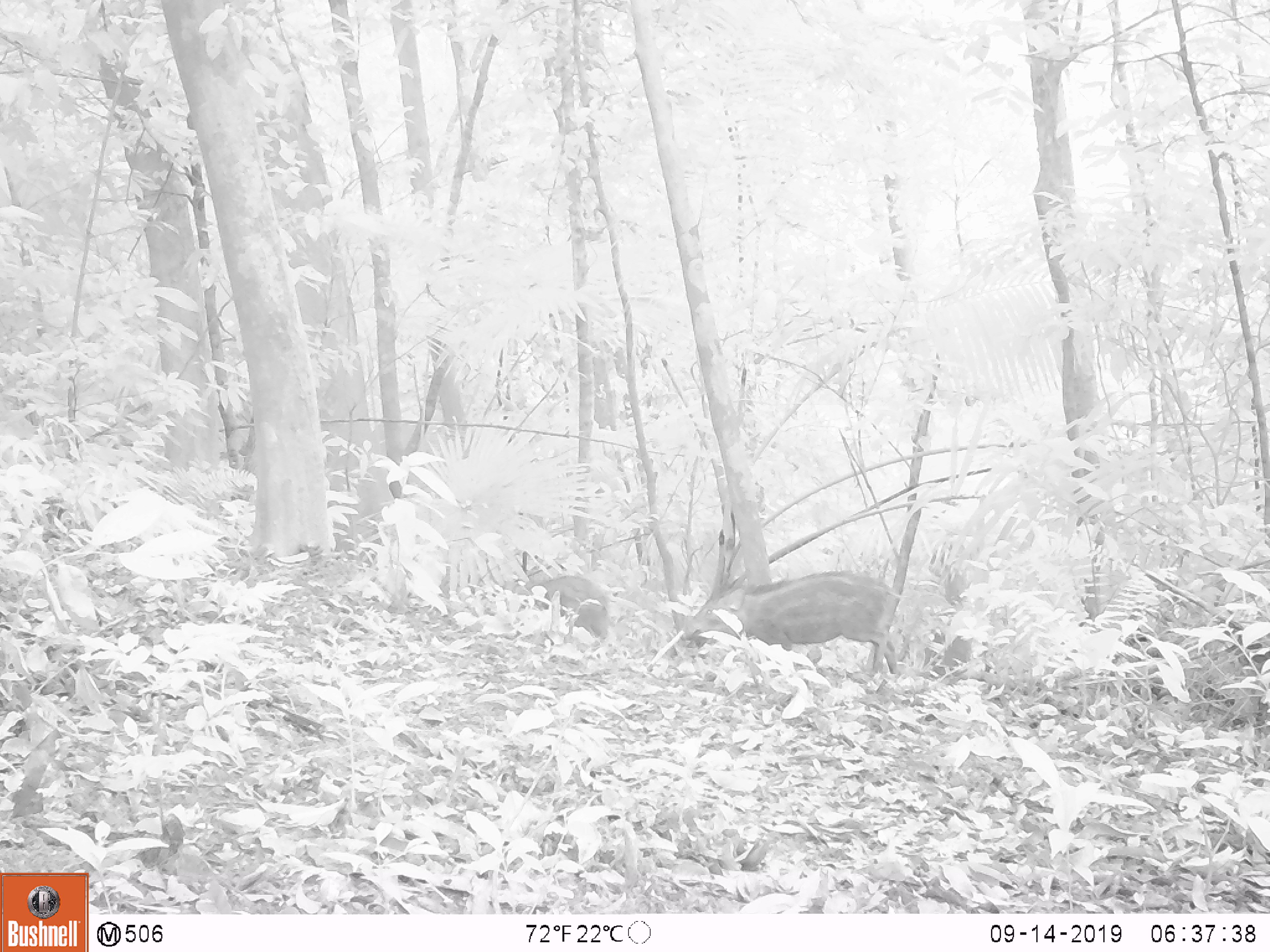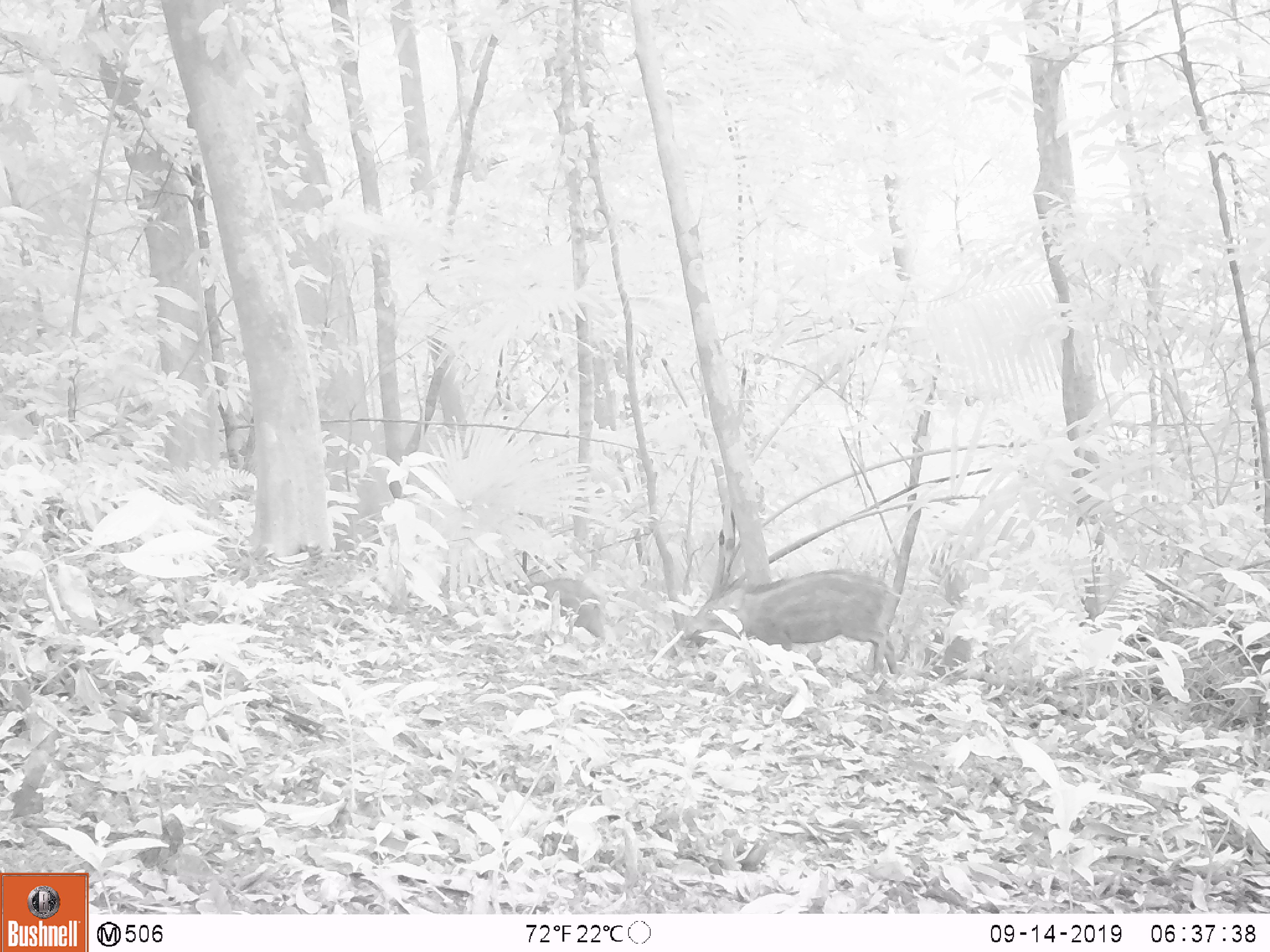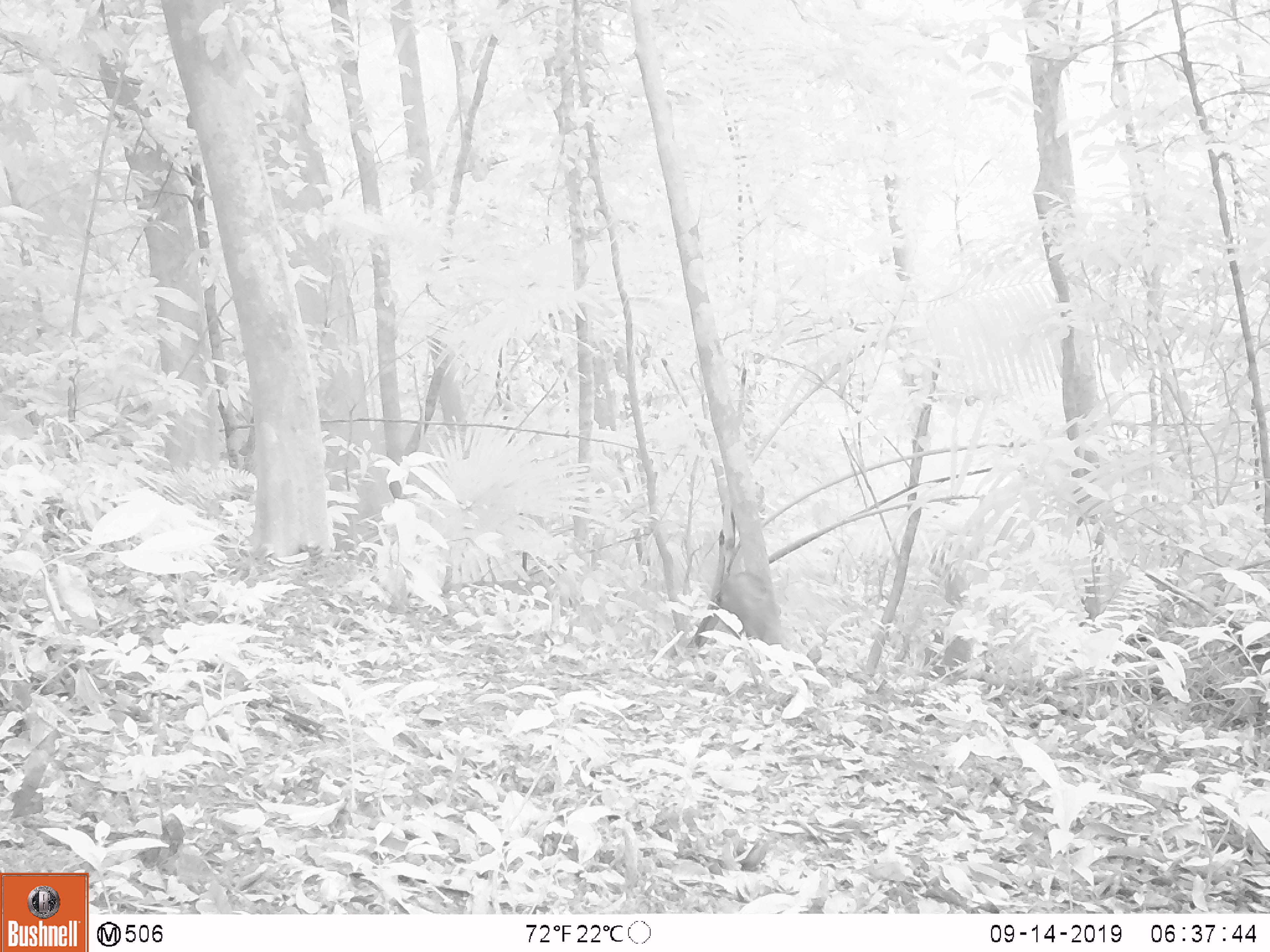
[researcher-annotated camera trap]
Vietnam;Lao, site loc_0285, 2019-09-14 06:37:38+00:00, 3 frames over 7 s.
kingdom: Animalia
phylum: Chordata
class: Mammalia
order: Artiodactyla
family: Suidae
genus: Sus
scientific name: Sus scrofa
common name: eurasian wild pig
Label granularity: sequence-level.